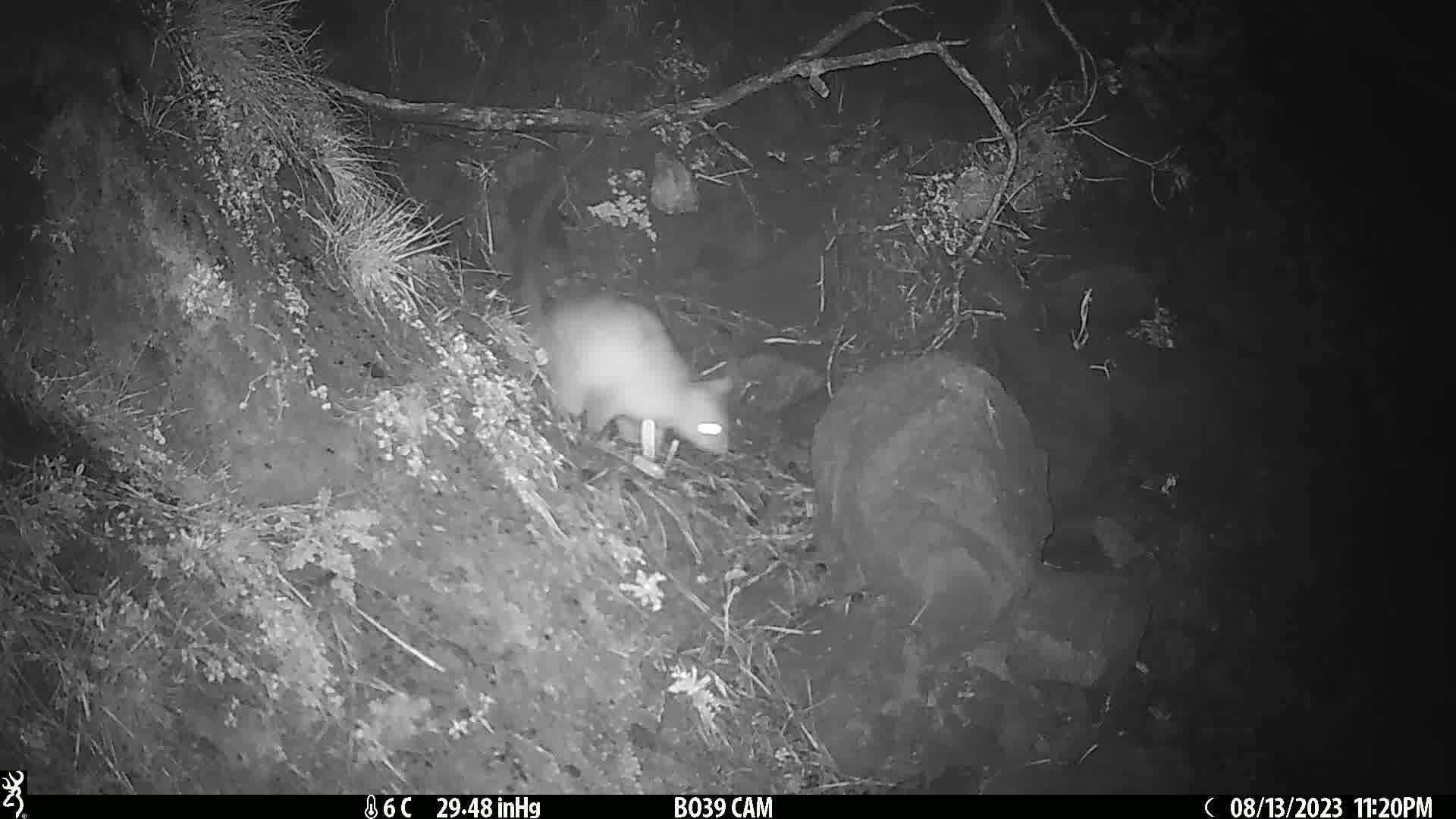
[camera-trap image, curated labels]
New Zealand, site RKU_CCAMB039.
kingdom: Animalia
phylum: Chordata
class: Mammalia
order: Diprotodontia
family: Phalangeridae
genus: Trichosurus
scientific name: Trichosurus vulpecula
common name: common brushtail possum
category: possum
Possum (common brushtail possum) (Trichosurus vulpecula).